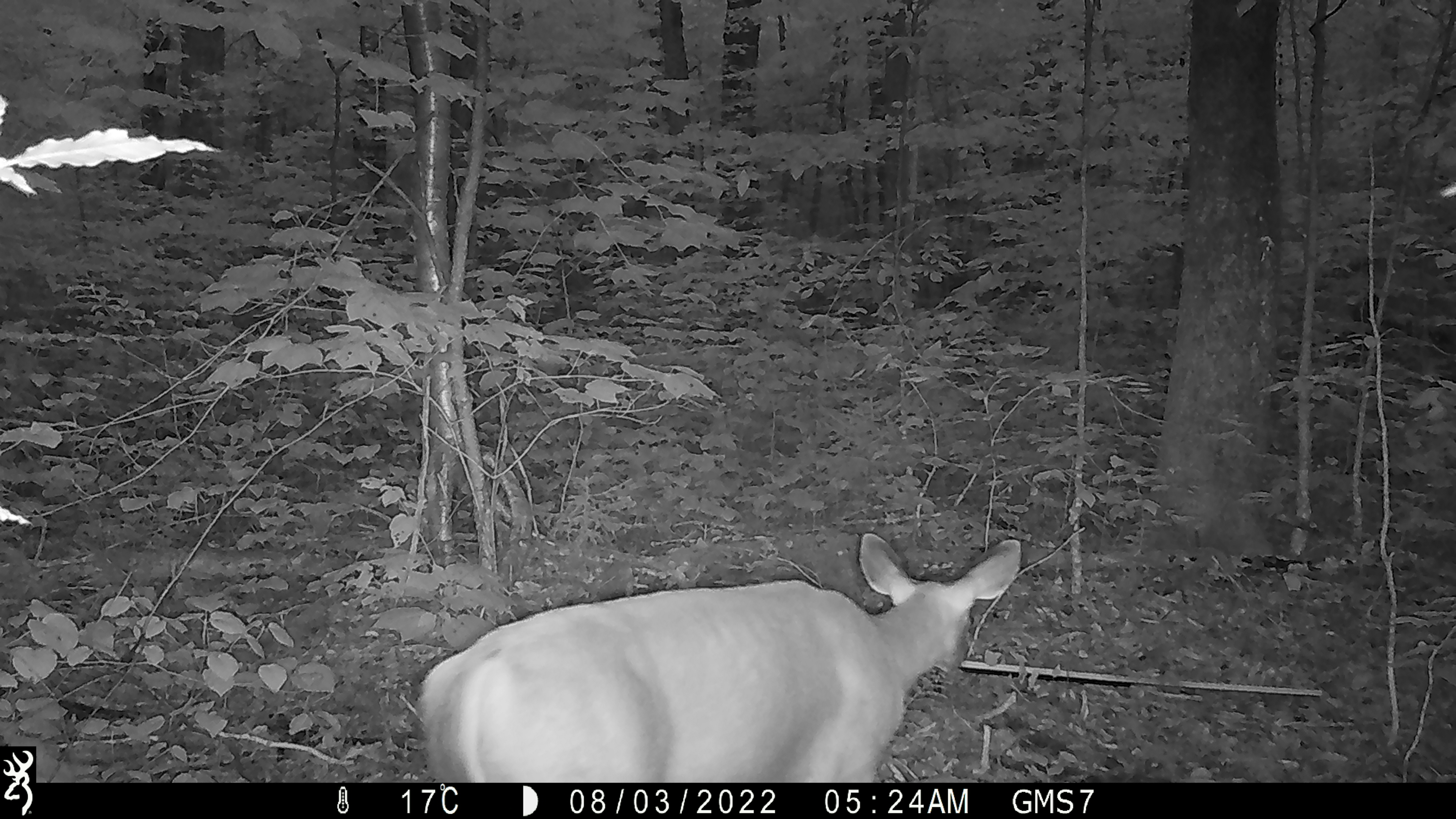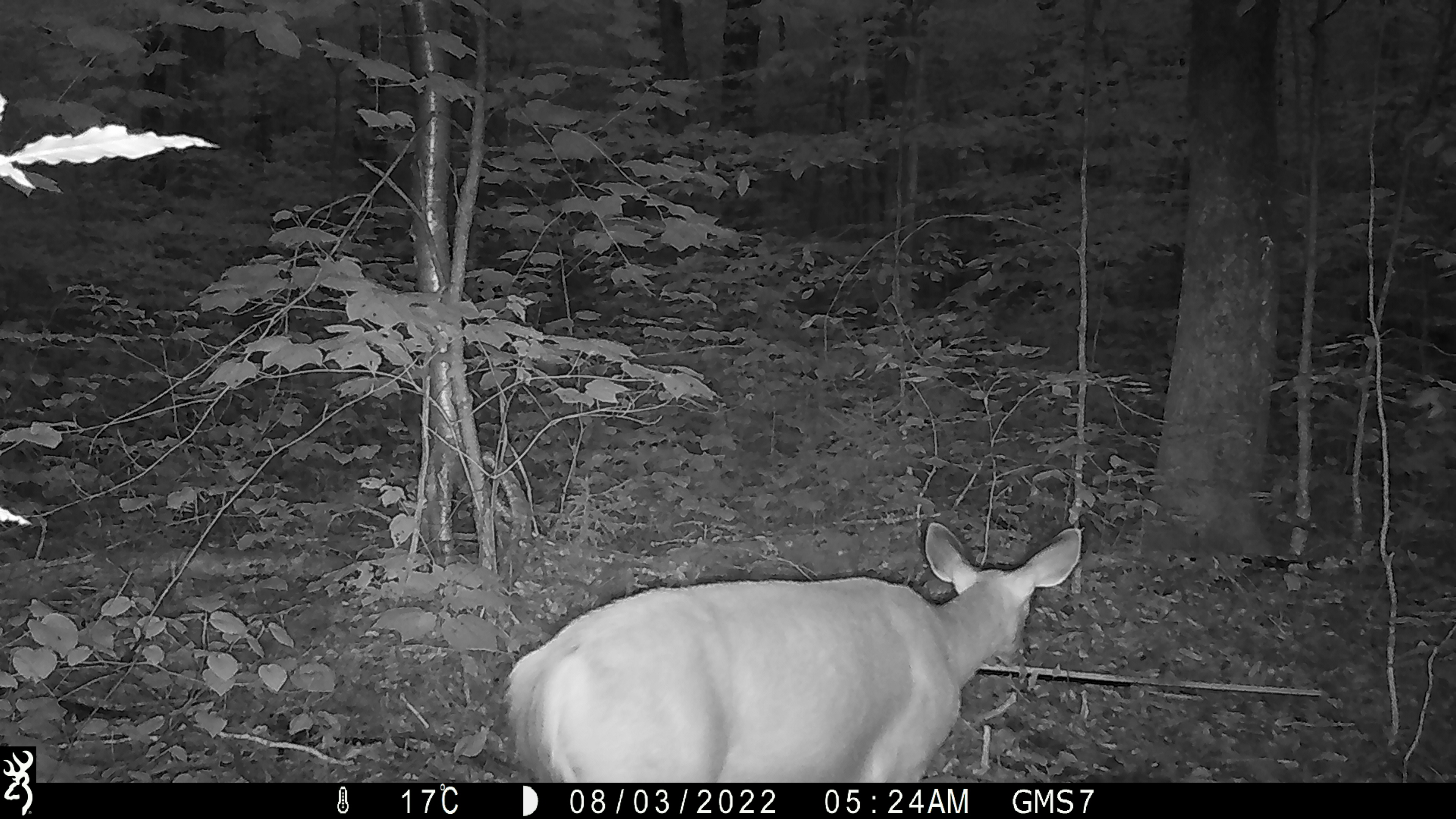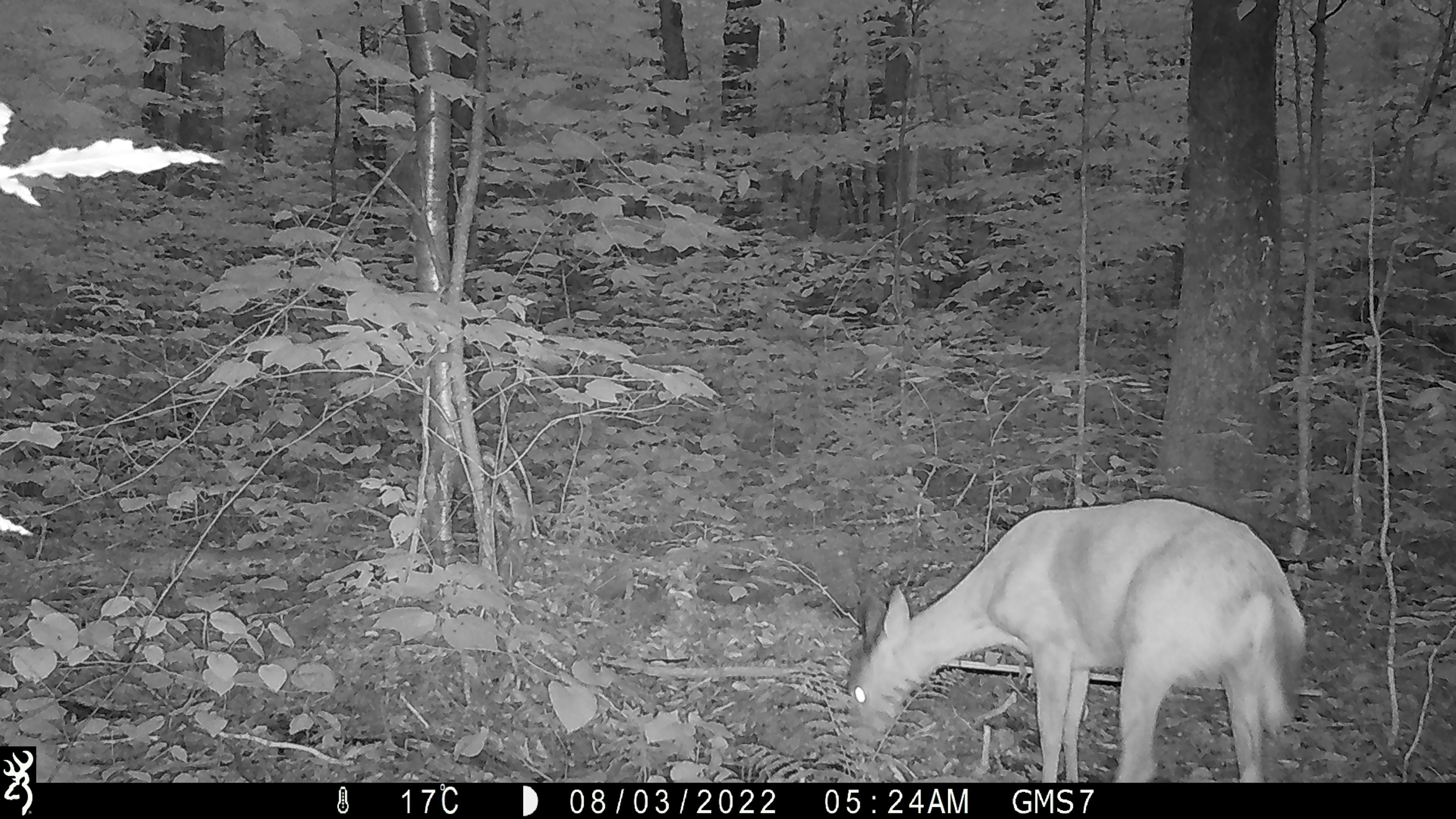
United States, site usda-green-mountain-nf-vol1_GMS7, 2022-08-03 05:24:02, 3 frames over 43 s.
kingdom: Animalia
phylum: Chordata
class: Mammalia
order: Artiodactyla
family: Cervidae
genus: Odocoileus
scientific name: Odocoileus virginianus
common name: white-tailed deer